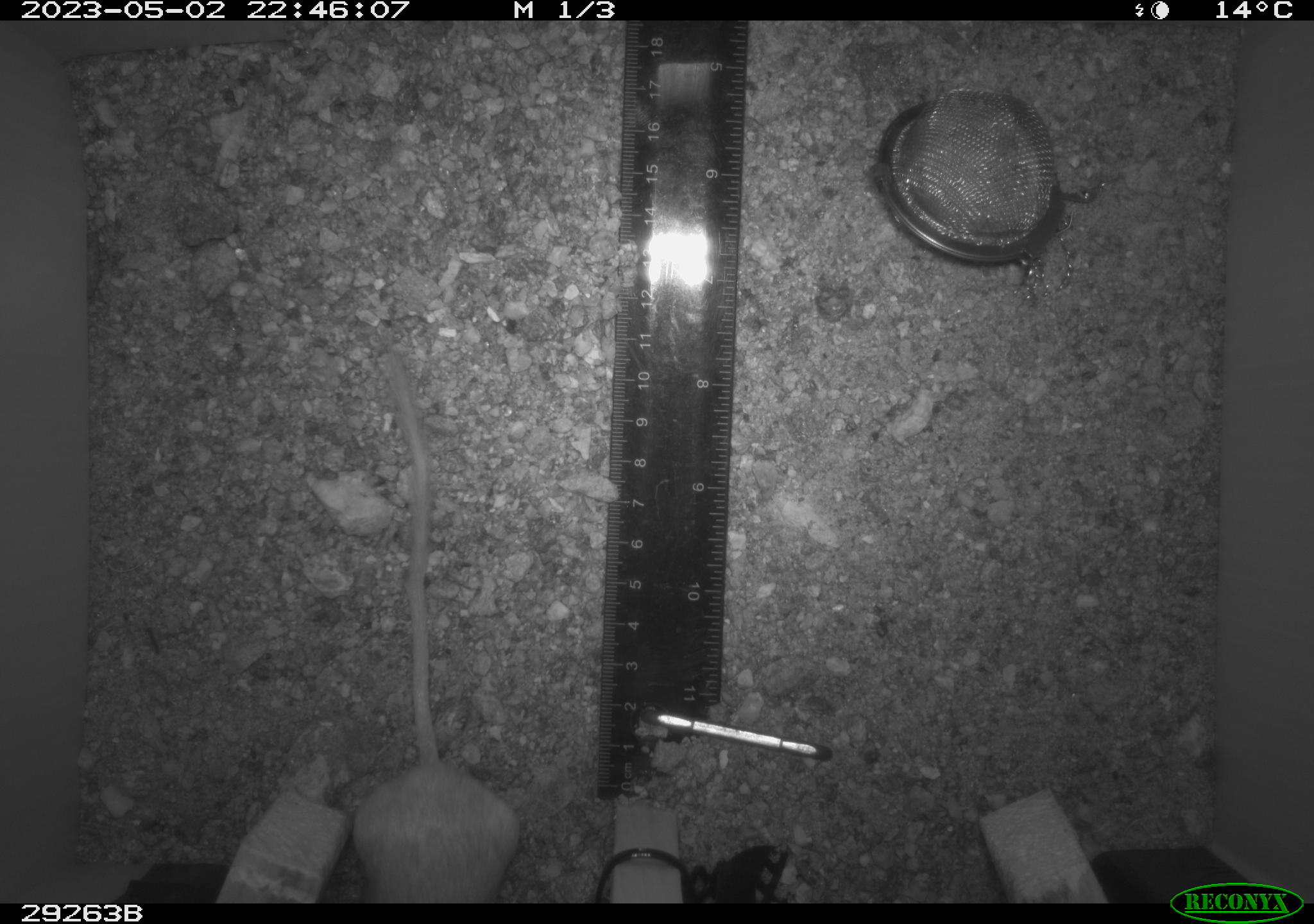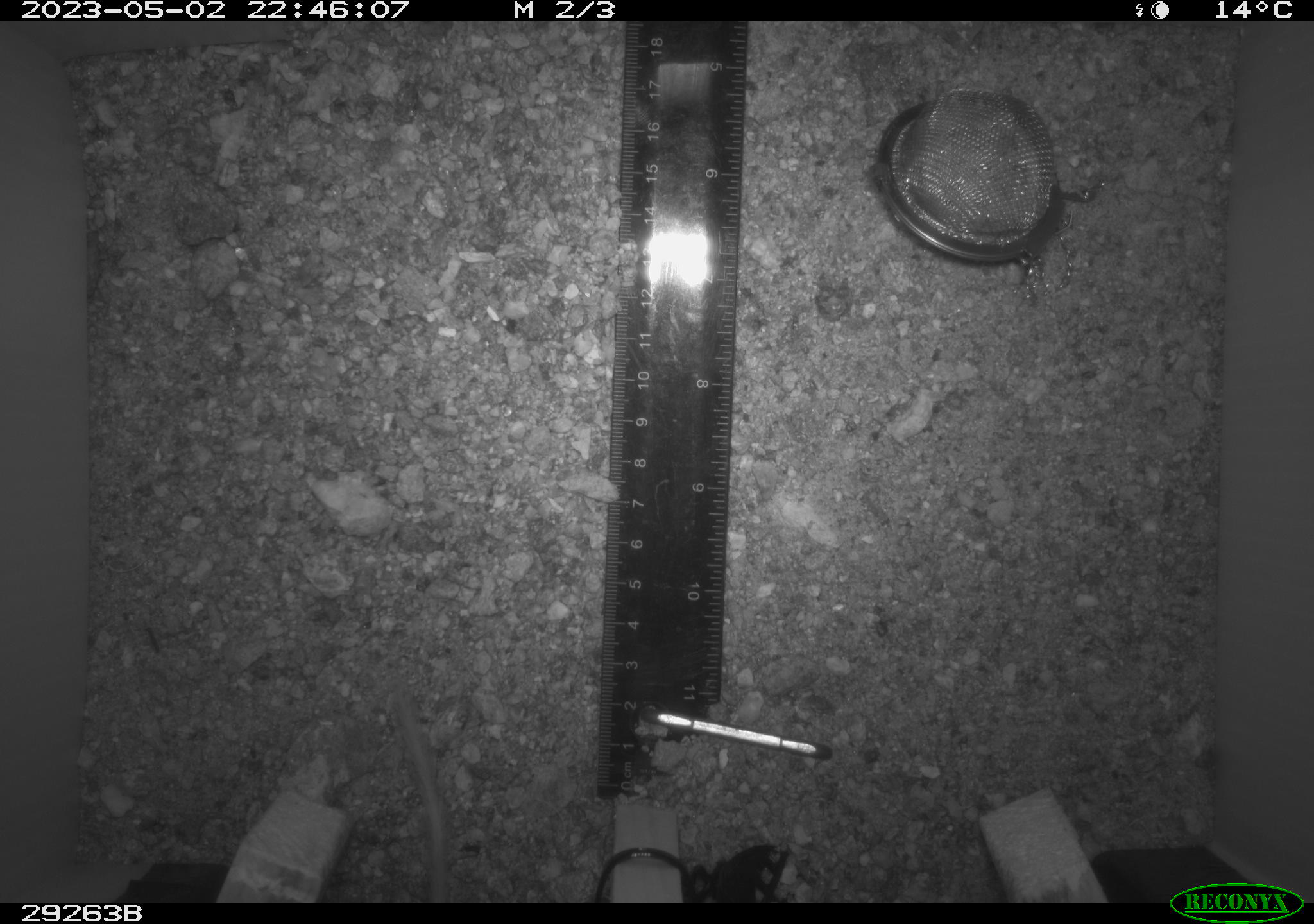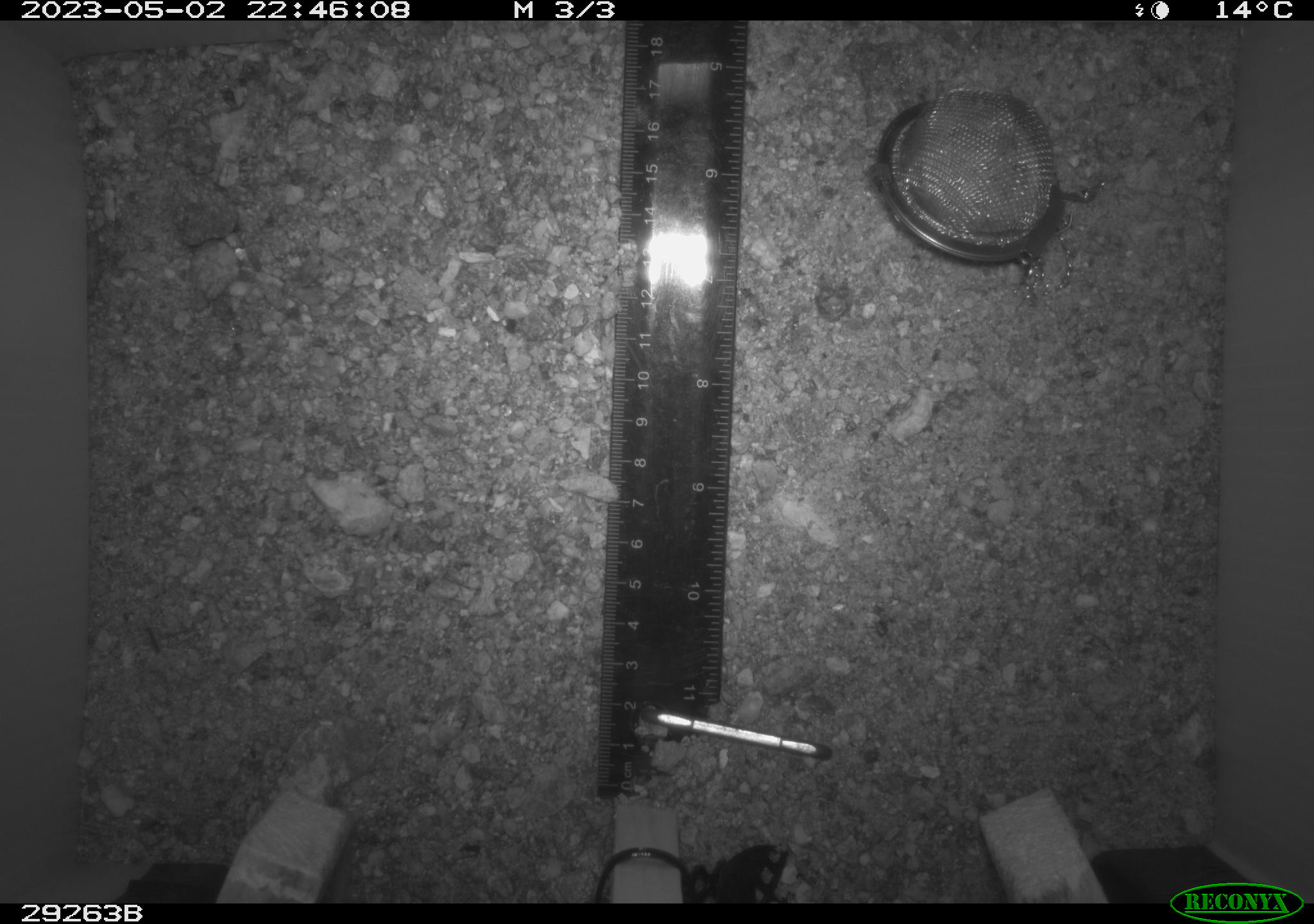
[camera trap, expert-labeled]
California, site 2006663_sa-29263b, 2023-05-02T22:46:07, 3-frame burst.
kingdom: Animalia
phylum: Chordata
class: Mammalia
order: Rodentia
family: Heteromyidae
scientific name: Heteromyidae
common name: kangaroo rats and pocket mice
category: heteromyidae family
Heteromyidae family (kangaroo rats and pocket mice) (Heteromyidae).